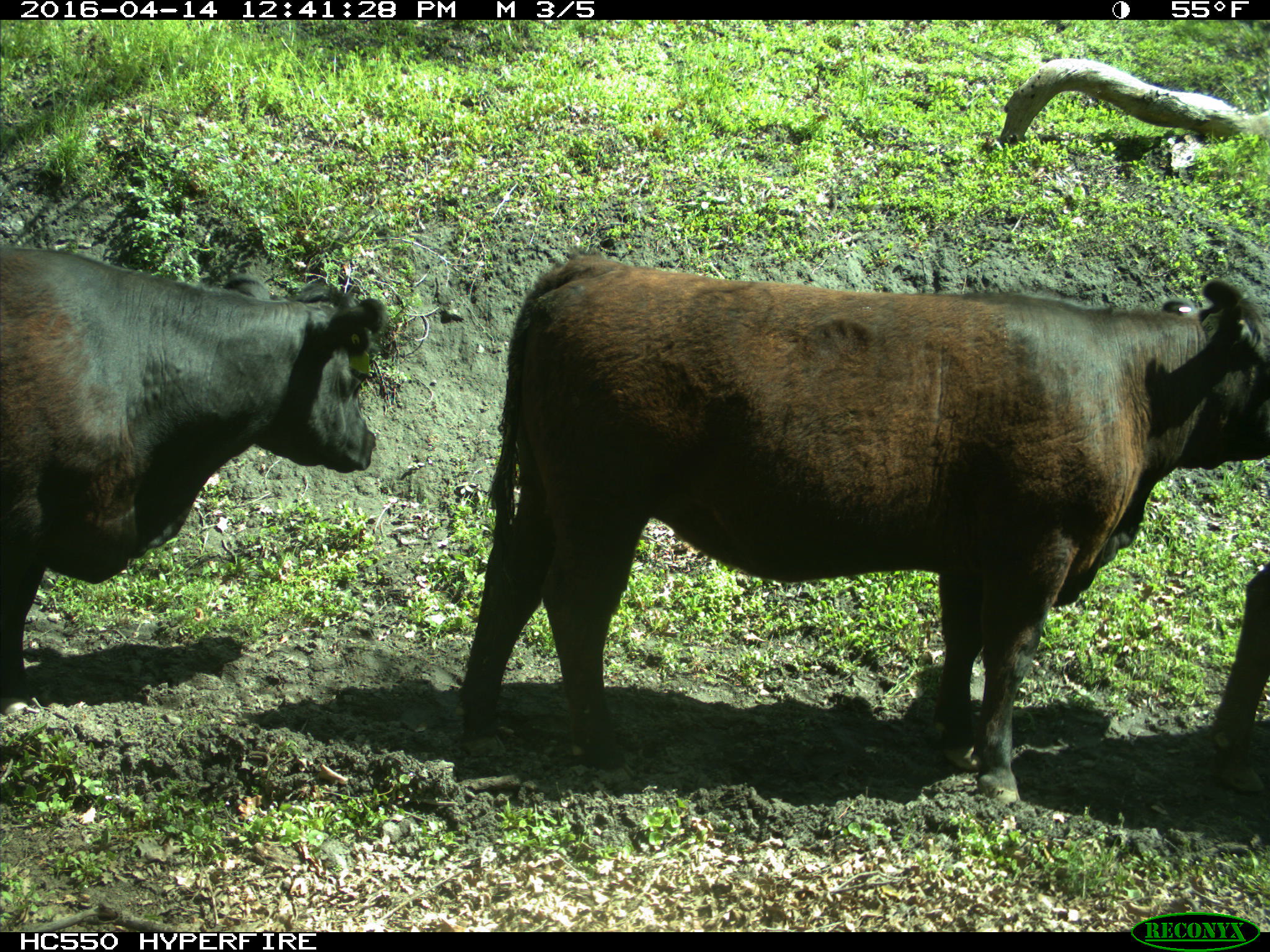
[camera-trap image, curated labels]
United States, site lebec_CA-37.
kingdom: Animalia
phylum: Chordata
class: Mammalia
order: Artiodactyla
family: Bovidae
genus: Bos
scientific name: Bos taurus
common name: domestic cow